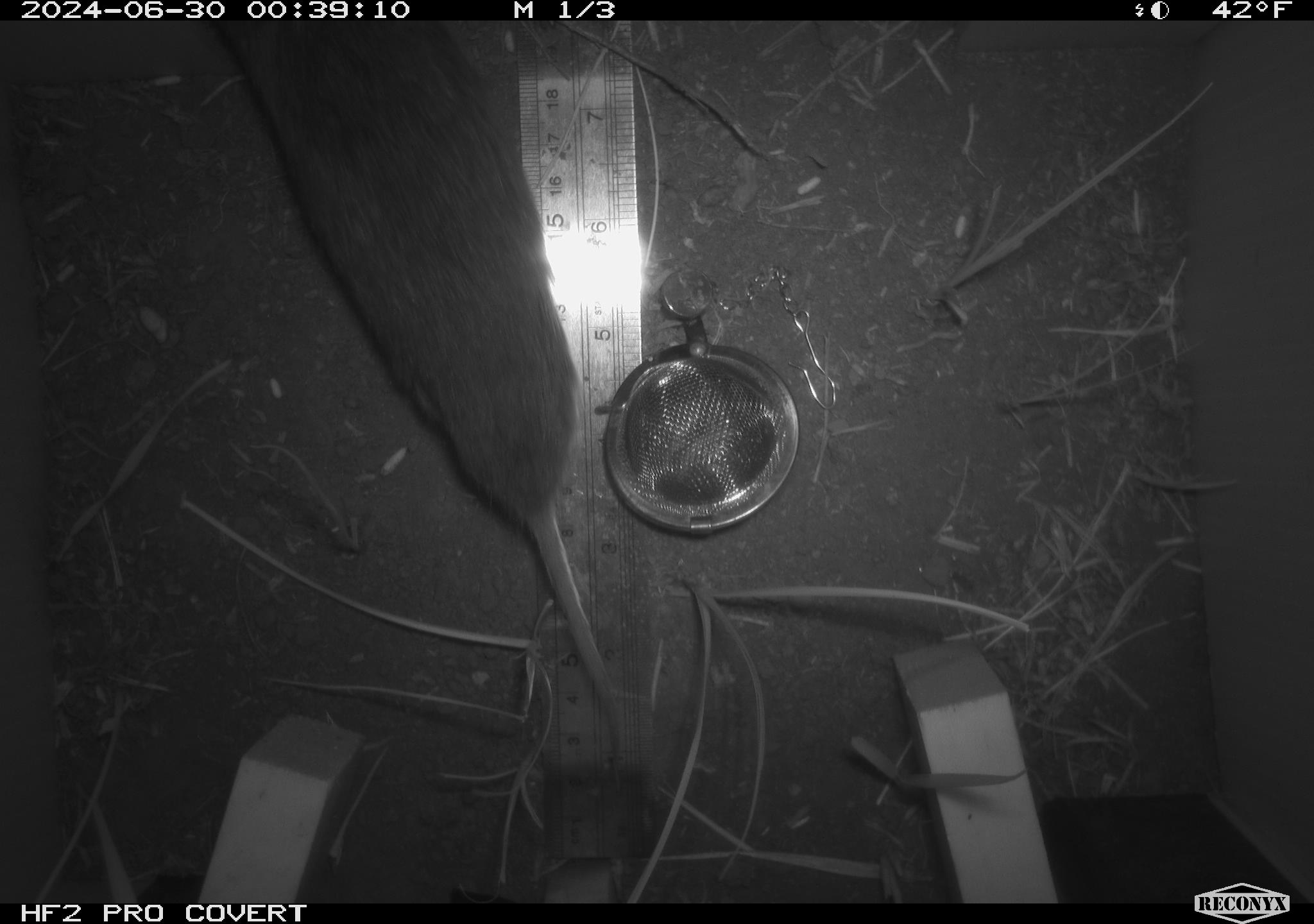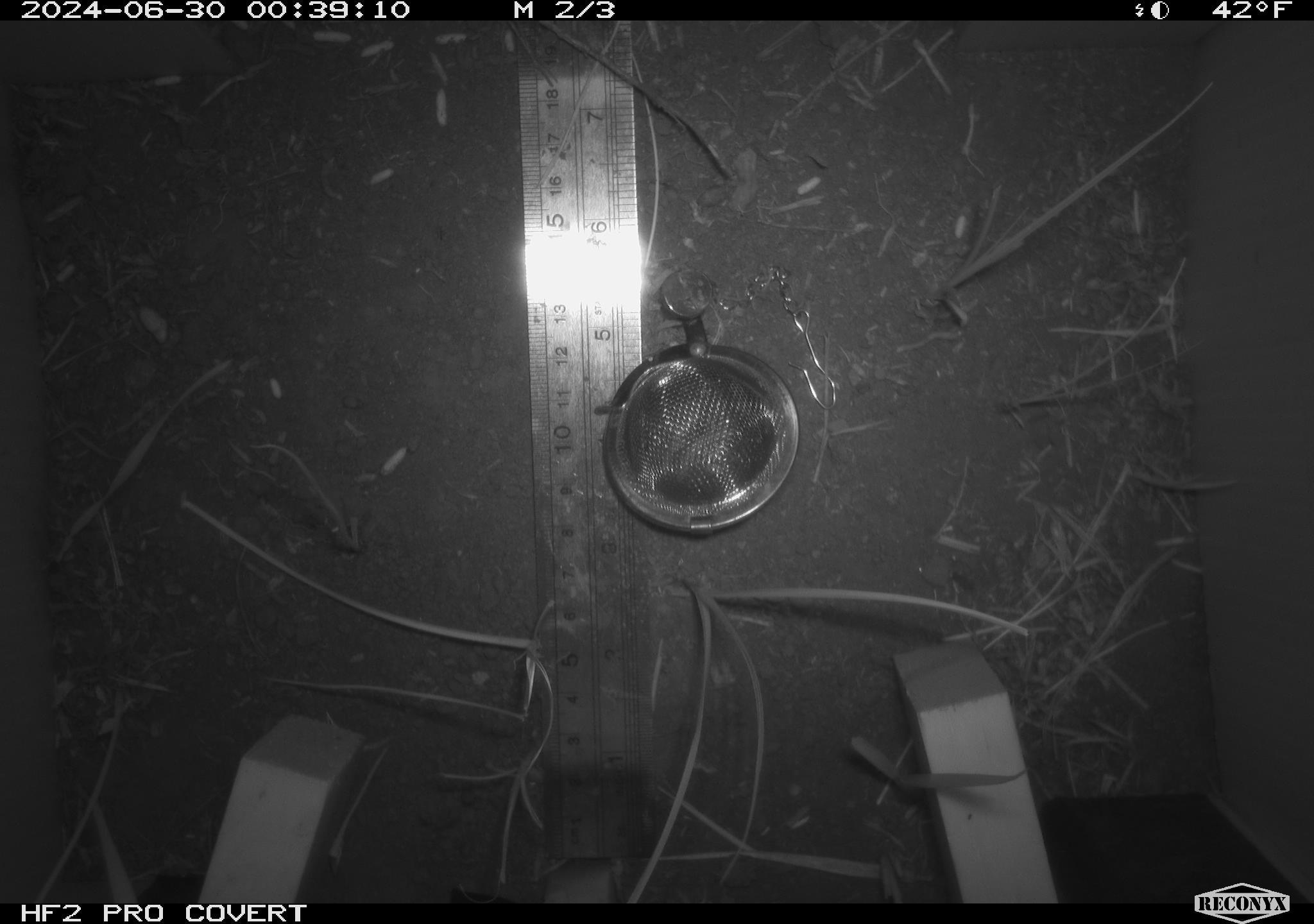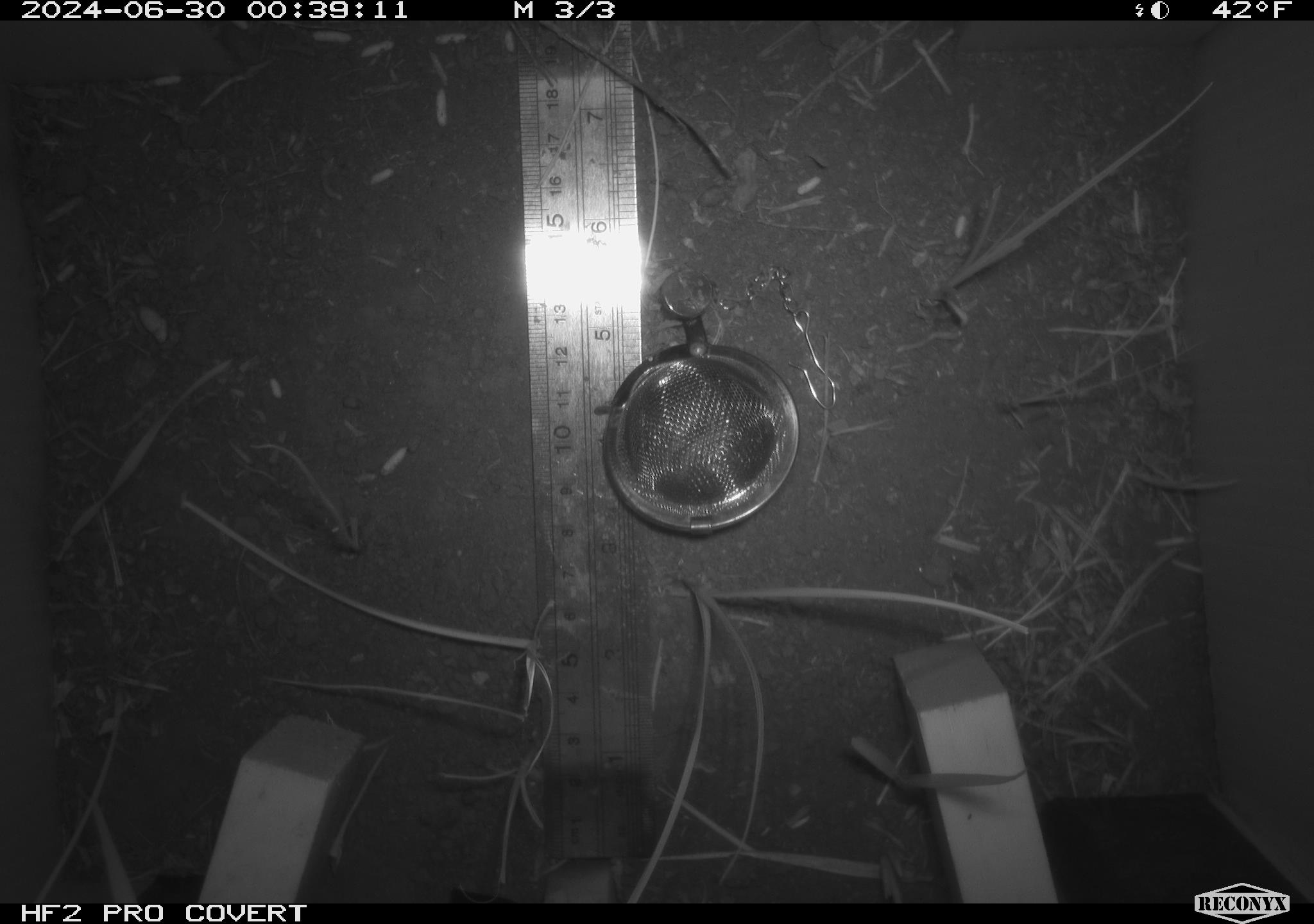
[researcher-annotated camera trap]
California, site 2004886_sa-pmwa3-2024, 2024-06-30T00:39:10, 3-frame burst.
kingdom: Animalia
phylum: Chordata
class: Mammalia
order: Rodentia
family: Cricetidae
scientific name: Arvicolinae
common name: voles, lemmings, and muskrats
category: arvicolinae subfamily